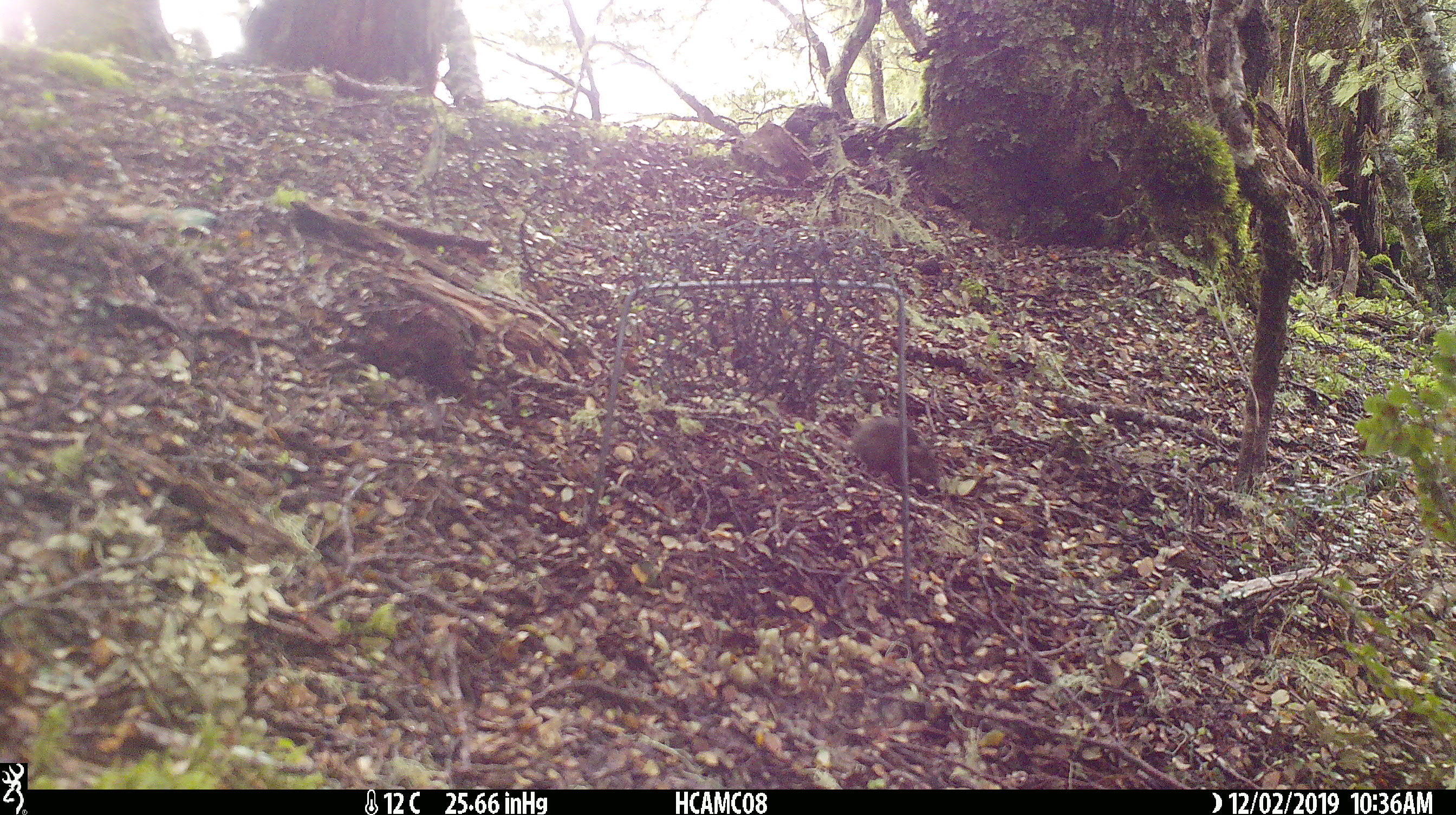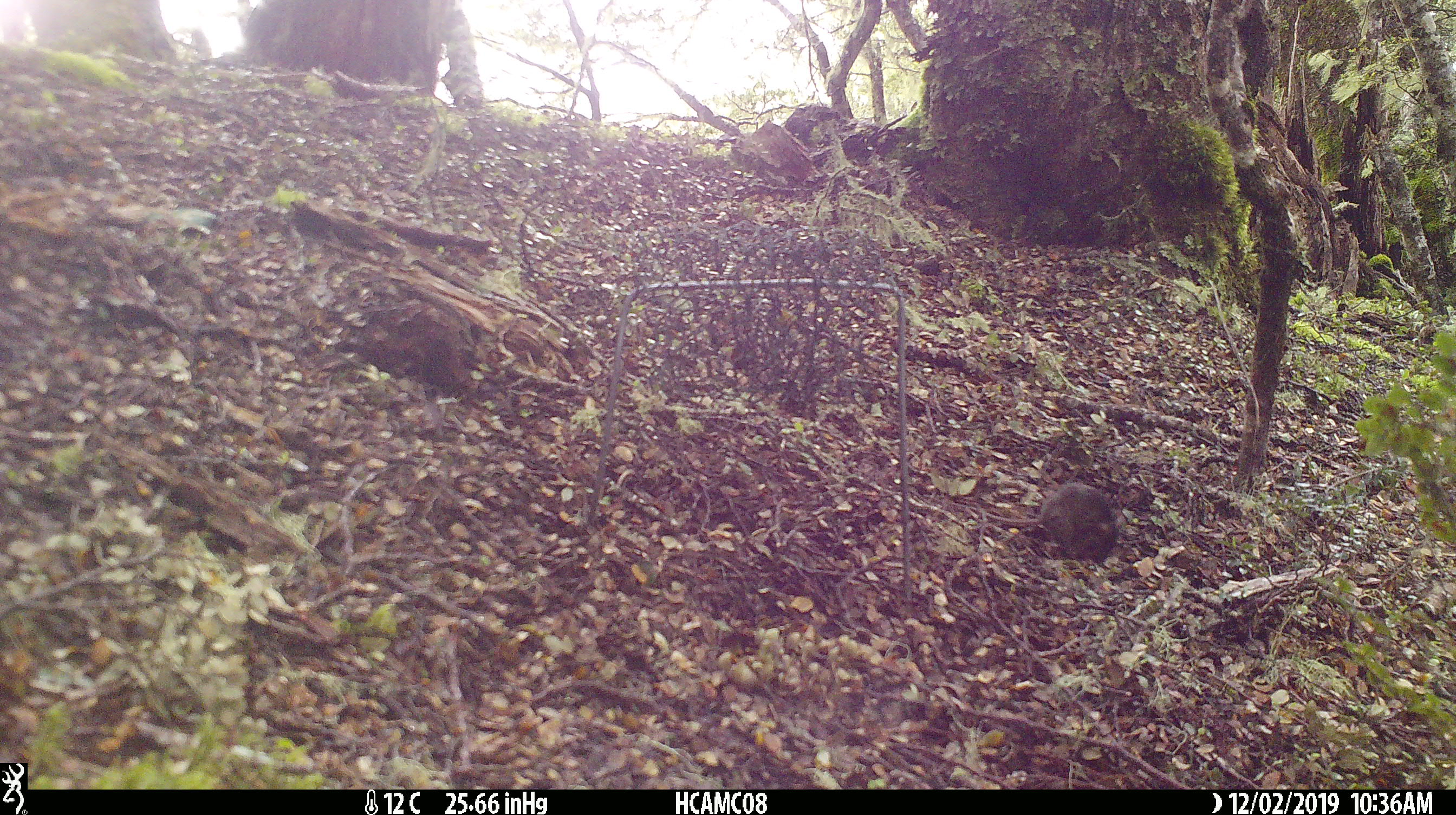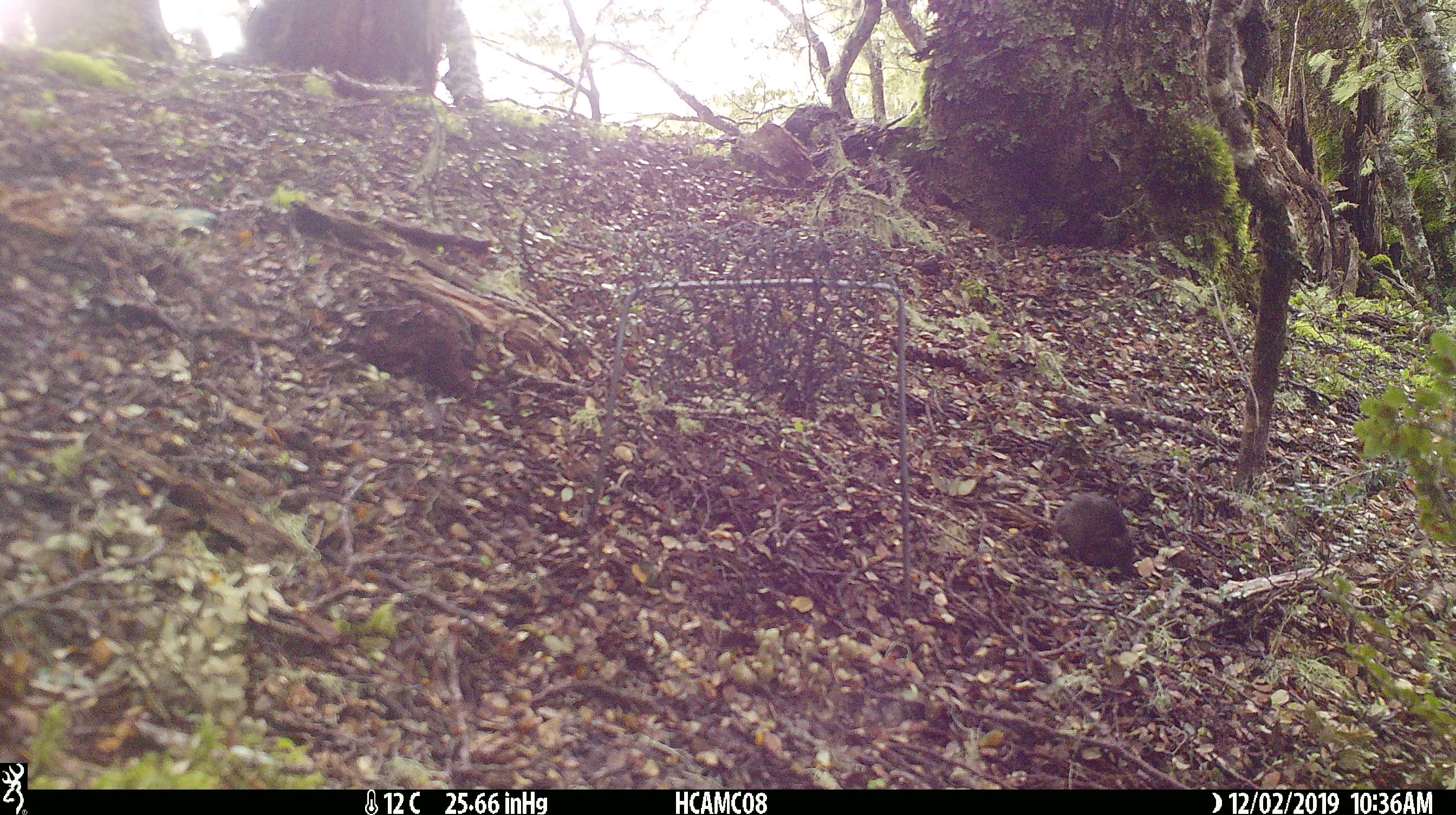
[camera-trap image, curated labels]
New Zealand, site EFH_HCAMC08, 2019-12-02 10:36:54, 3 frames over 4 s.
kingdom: Animalia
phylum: Chordata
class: Mammalia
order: Rodentia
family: Muridae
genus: Mus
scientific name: Mus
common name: mouse